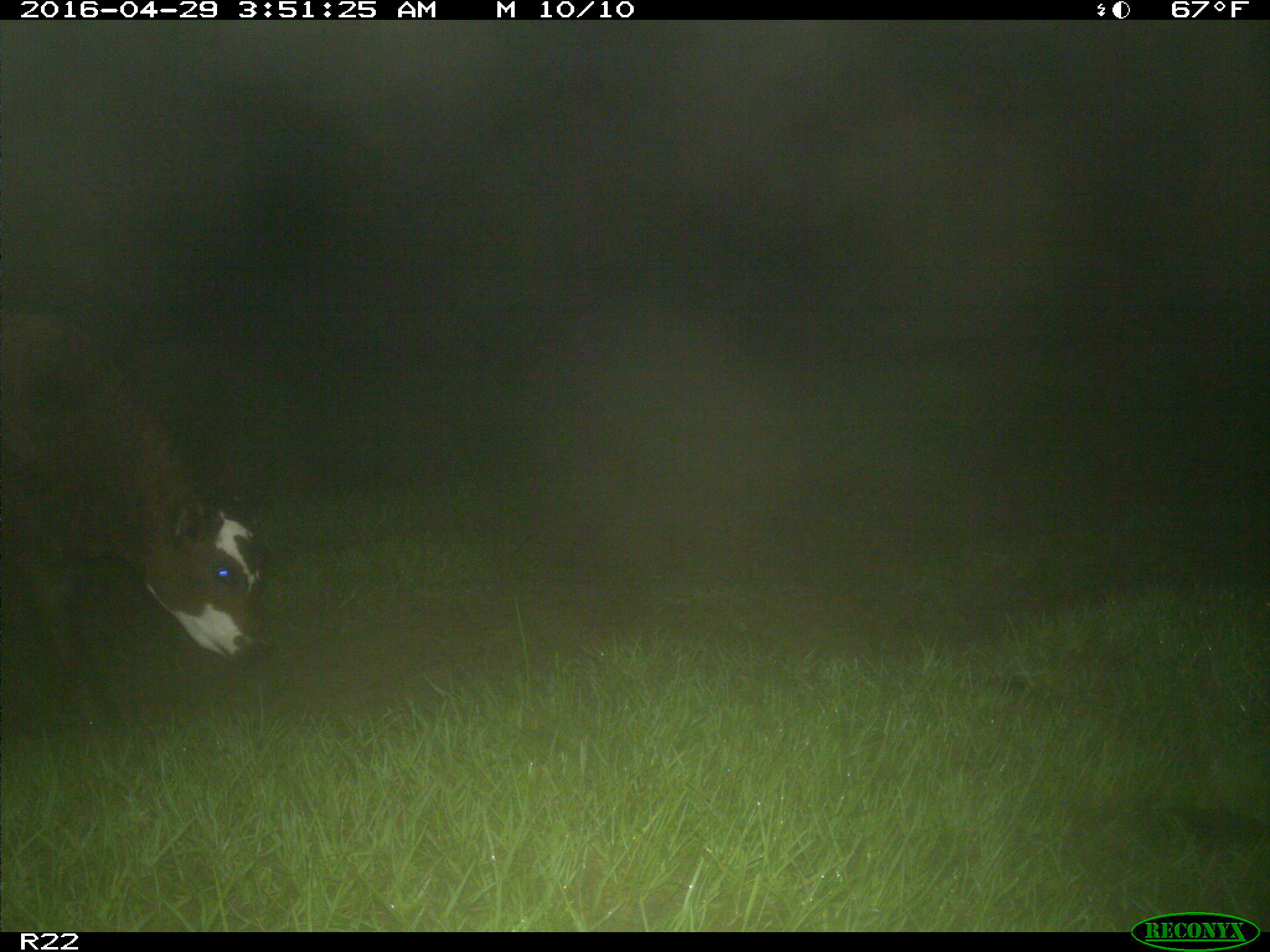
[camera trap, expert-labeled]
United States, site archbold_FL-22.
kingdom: Animalia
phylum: Chordata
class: Mammalia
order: Artiodactyla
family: Bovidae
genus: Bos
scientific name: Bos taurus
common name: domestic cow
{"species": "Bos taurus (domestic cow)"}